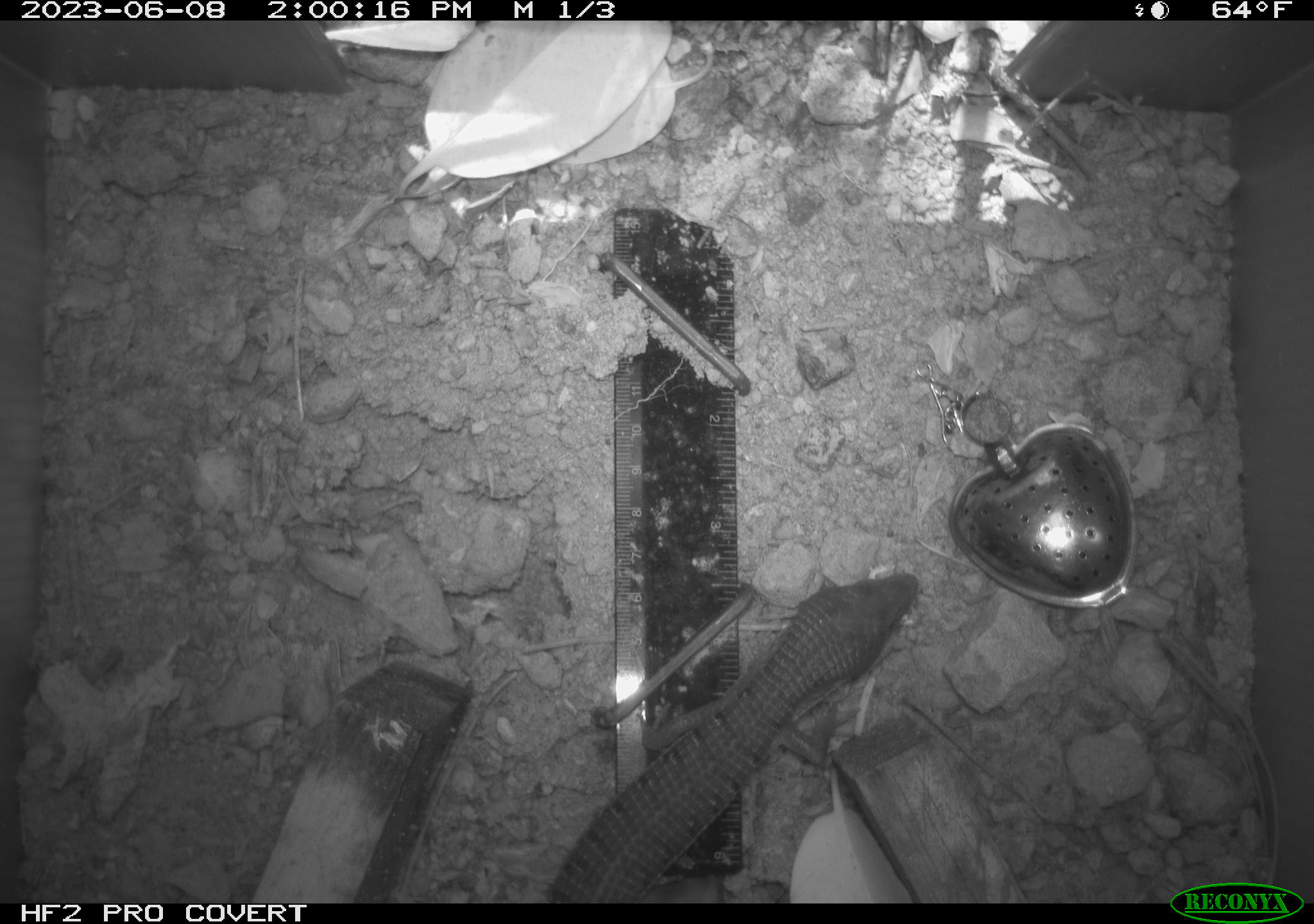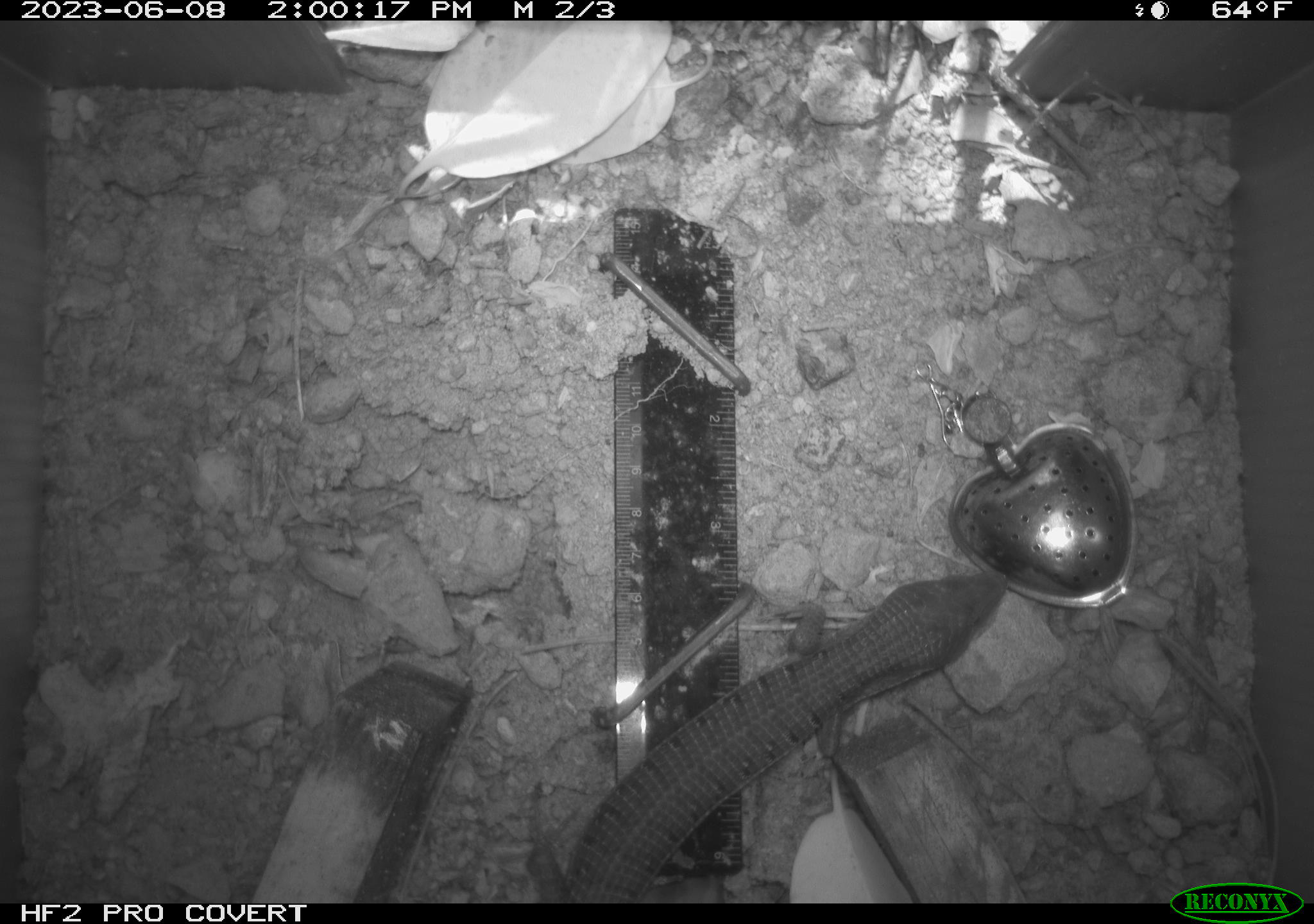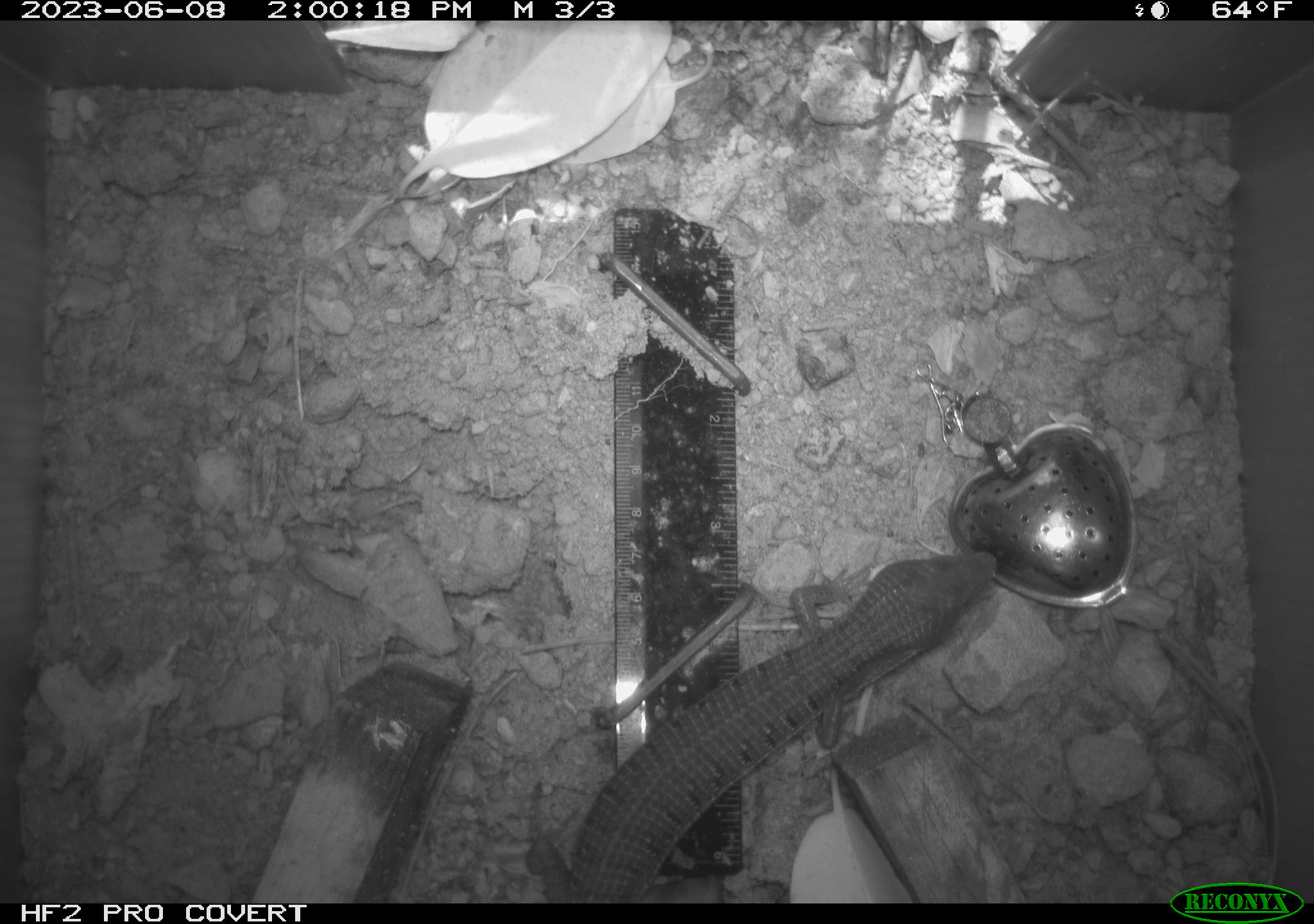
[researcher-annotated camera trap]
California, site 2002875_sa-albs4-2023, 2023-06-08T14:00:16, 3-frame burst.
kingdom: Animalia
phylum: Chordata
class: Reptilia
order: Squamata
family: Anguidae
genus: Elgaria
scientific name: Elgaria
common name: alligator lizards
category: elgaria species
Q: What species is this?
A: Elgaria species (alligator lizards) (Elgaria).